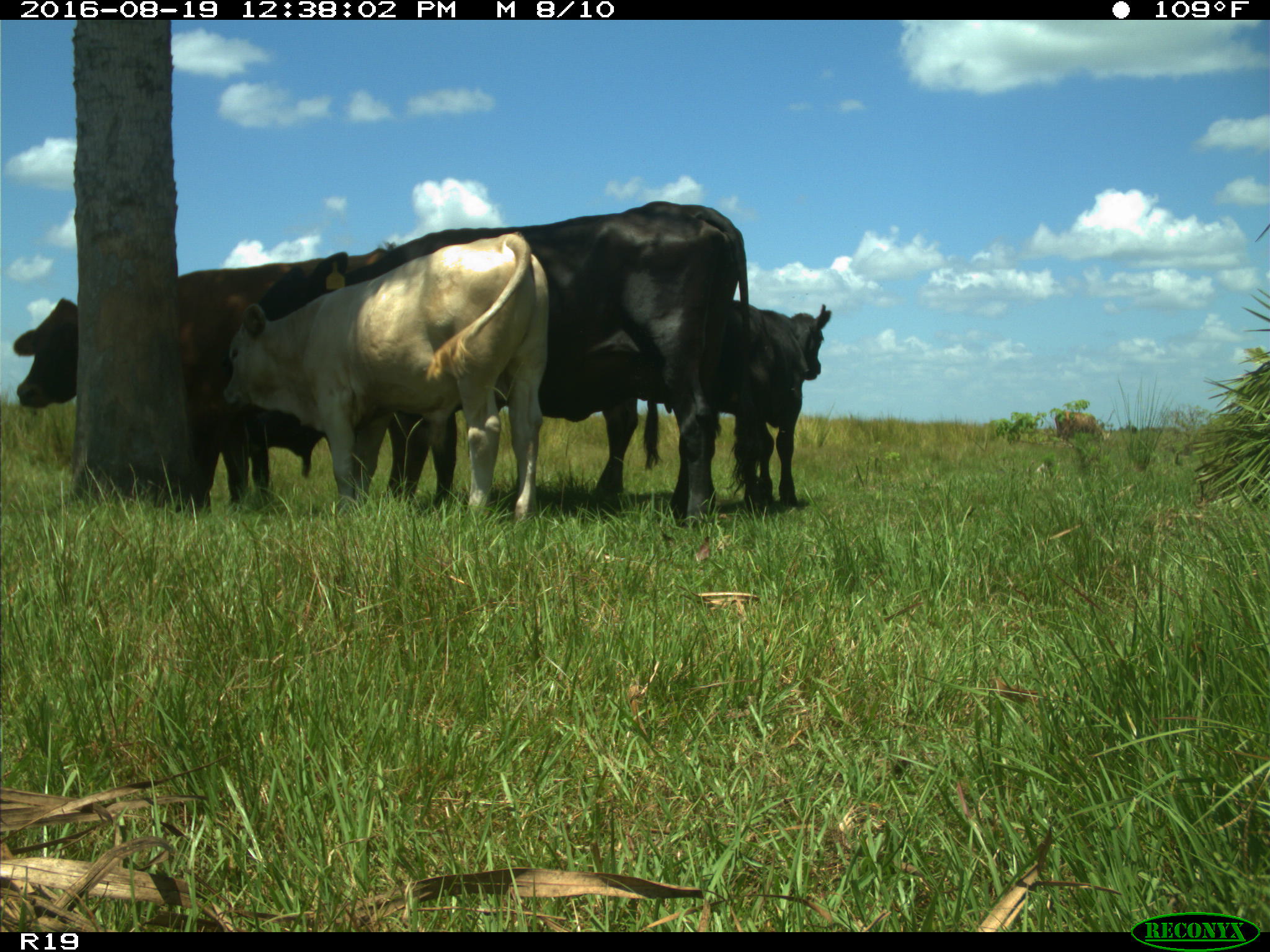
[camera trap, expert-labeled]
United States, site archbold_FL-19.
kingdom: Animalia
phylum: Chordata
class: Mammalia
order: Artiodactyla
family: Bovidae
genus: Bos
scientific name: Bos taurus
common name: domestic cow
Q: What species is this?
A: Bos taurus (domestic cow).